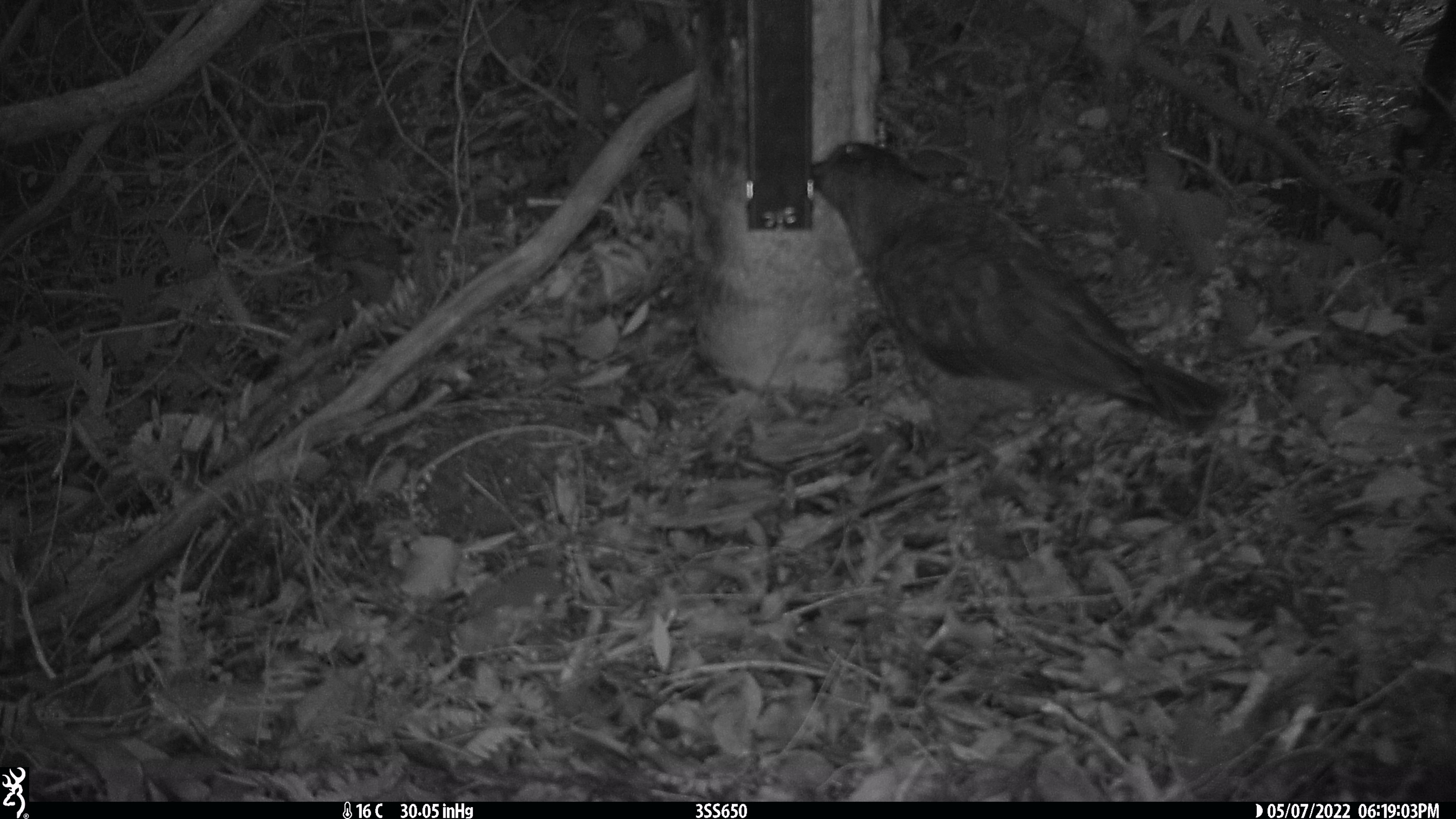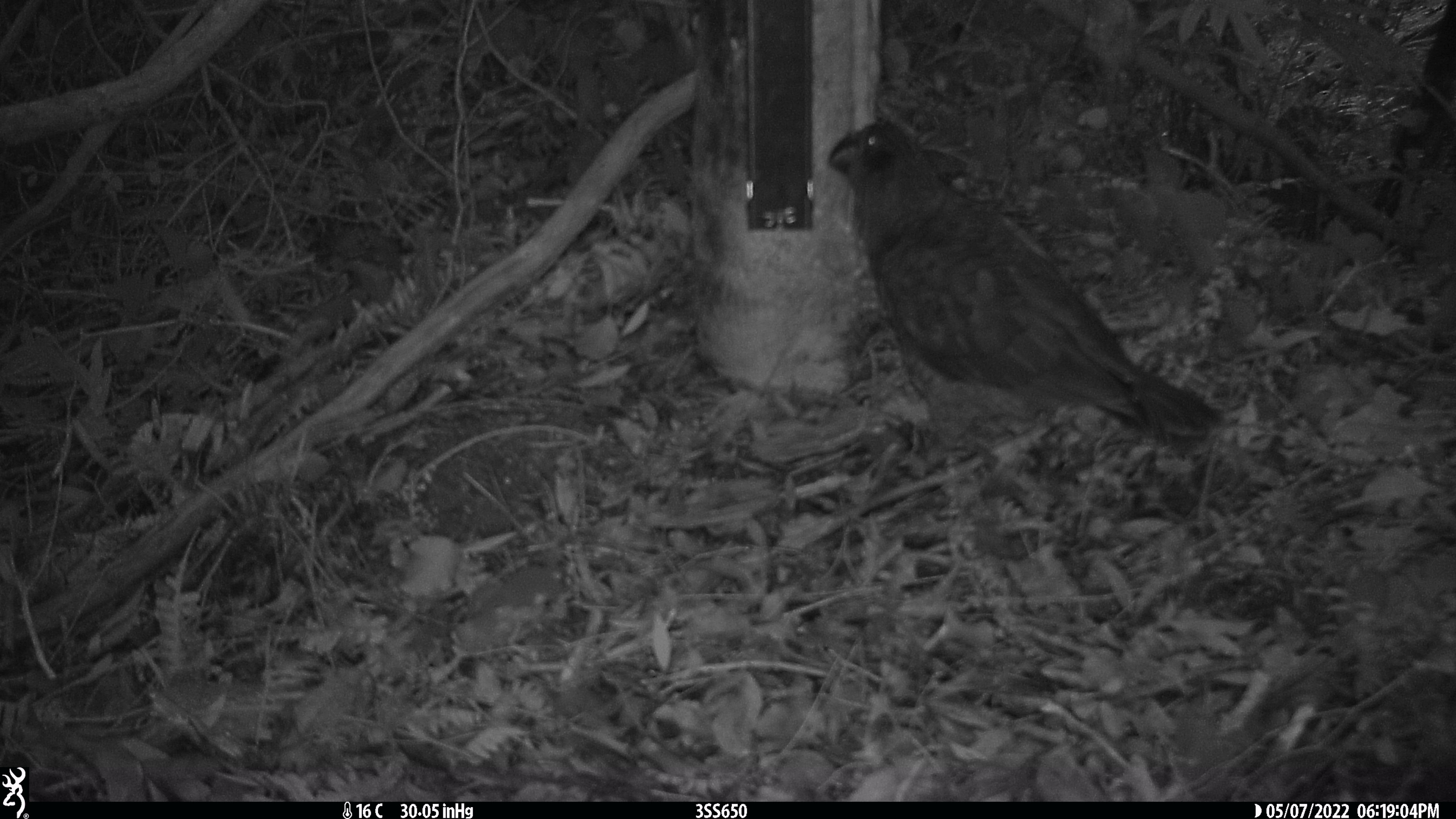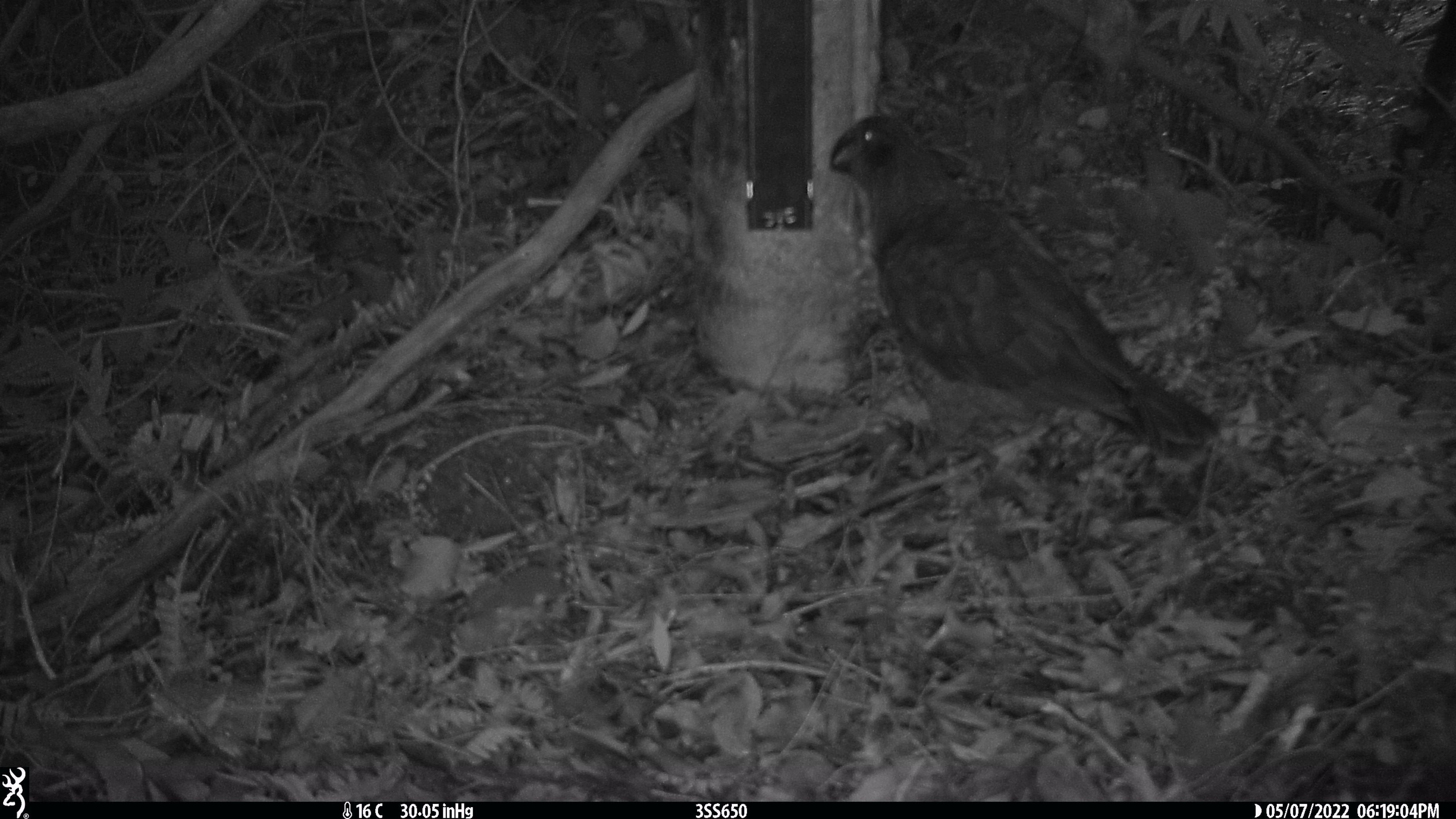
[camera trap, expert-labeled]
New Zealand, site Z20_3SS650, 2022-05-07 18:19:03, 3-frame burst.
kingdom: Animalia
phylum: Chordata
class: Aves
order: Psittaciformes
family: Strigopidae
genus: Nestor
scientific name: Nestor notabilis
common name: kea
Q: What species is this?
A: Kea (Nestor notabilis).